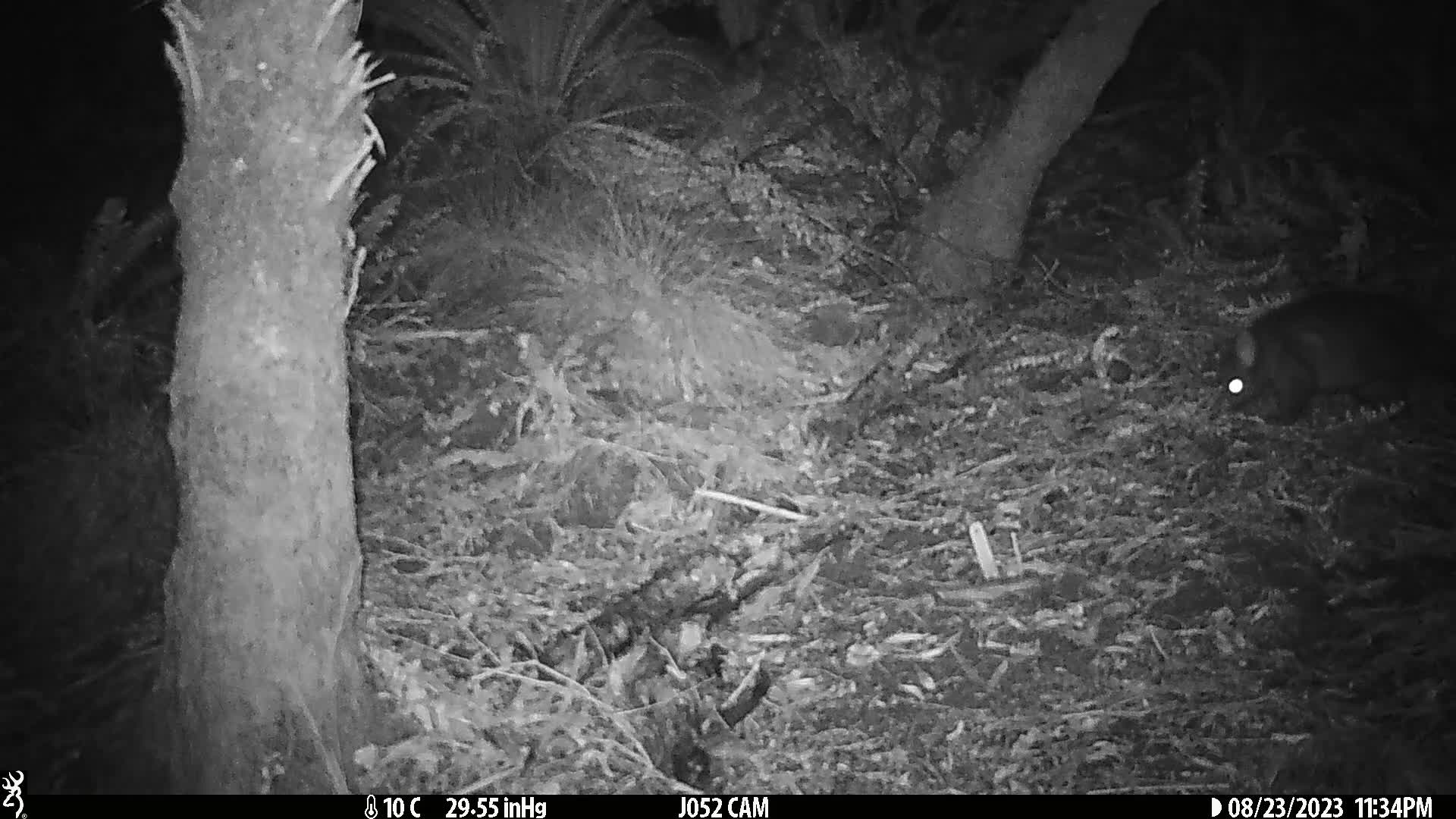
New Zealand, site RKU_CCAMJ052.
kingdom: Animalia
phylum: Chordata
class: Mammalia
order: Diprotodontia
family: Phalangeridae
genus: Trichosurus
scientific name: Trichosurus vulpecula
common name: common brushtail possum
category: possum